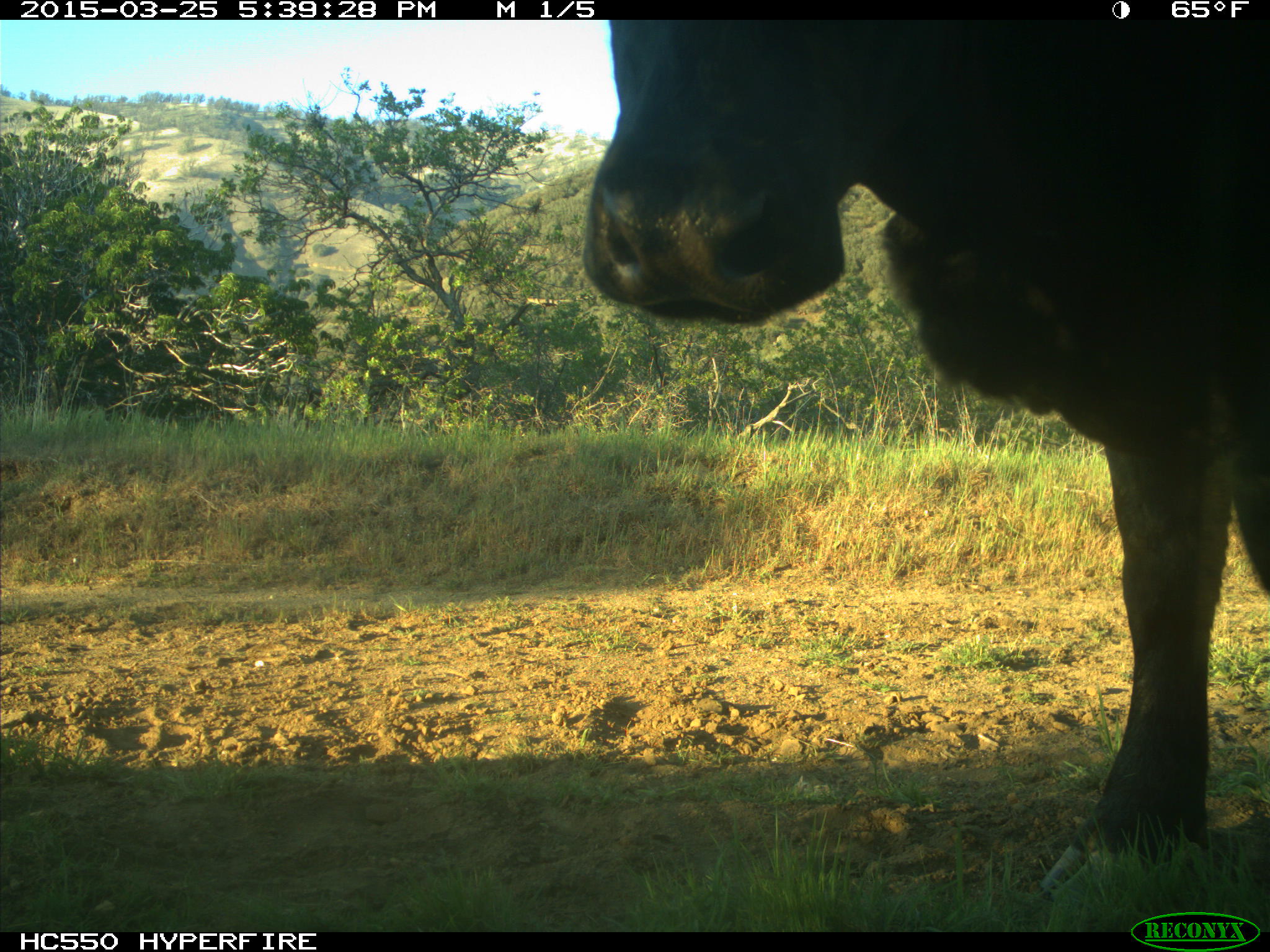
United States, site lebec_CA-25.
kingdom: Animalia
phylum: Chordata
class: Mammalia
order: Artiodactyla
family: Bovidae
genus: Bos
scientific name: Bos taurus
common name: domestic cow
Bos taurus (domestic cow).